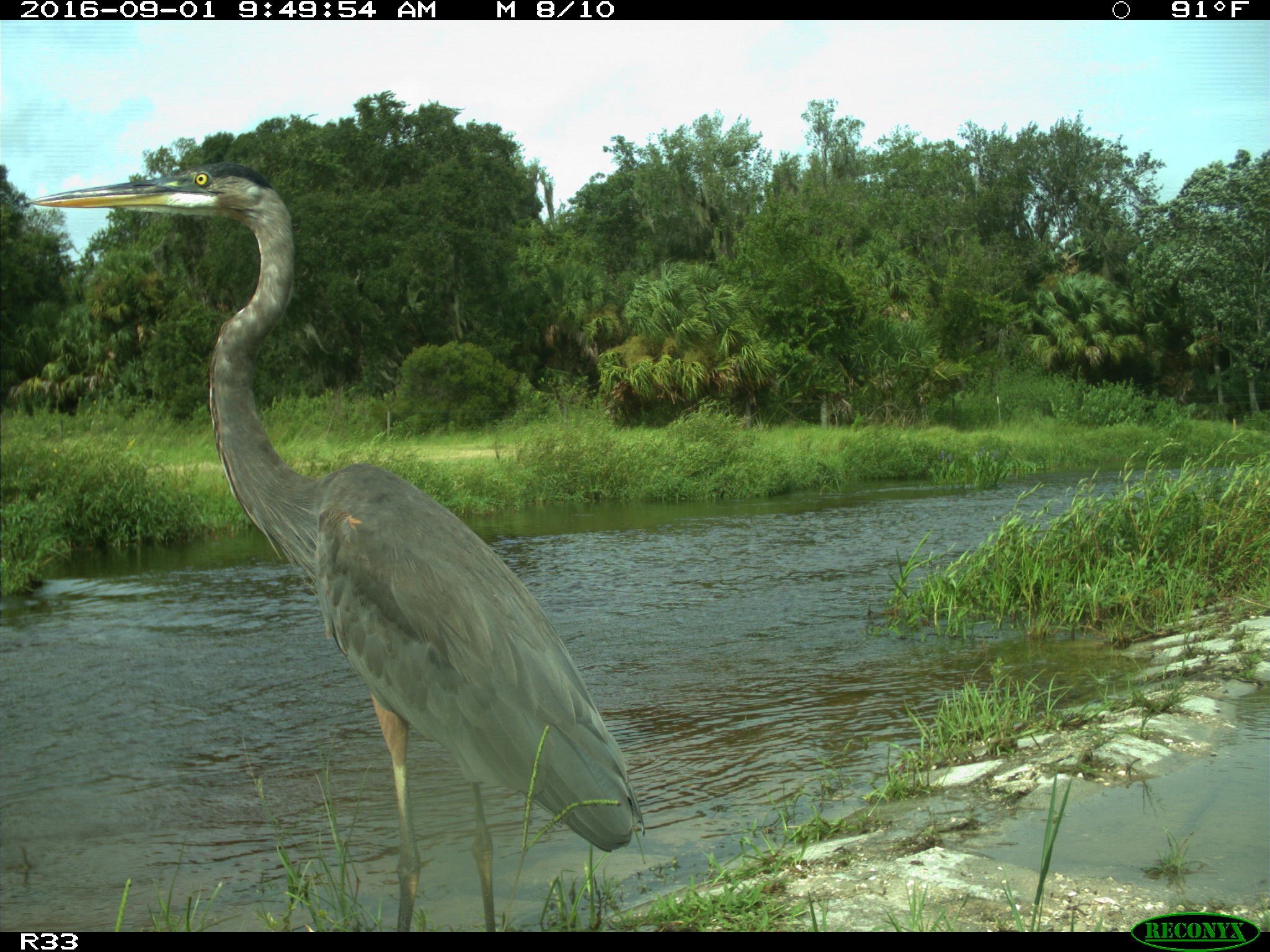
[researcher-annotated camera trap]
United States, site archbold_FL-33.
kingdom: Animalia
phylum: Chordata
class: Aves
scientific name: Aves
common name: birds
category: unidentified bird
Unidentified bird (birds) (Aves).